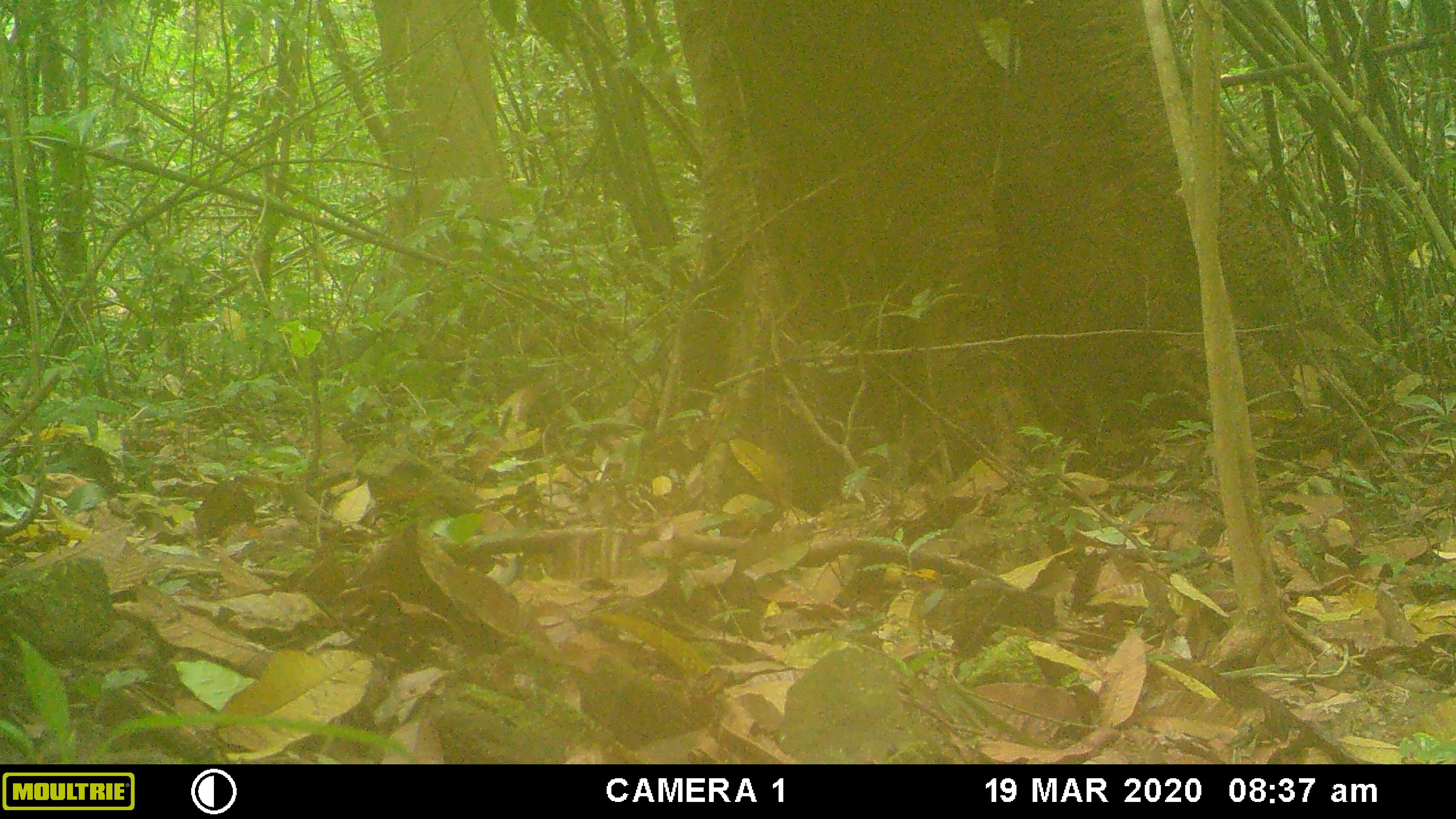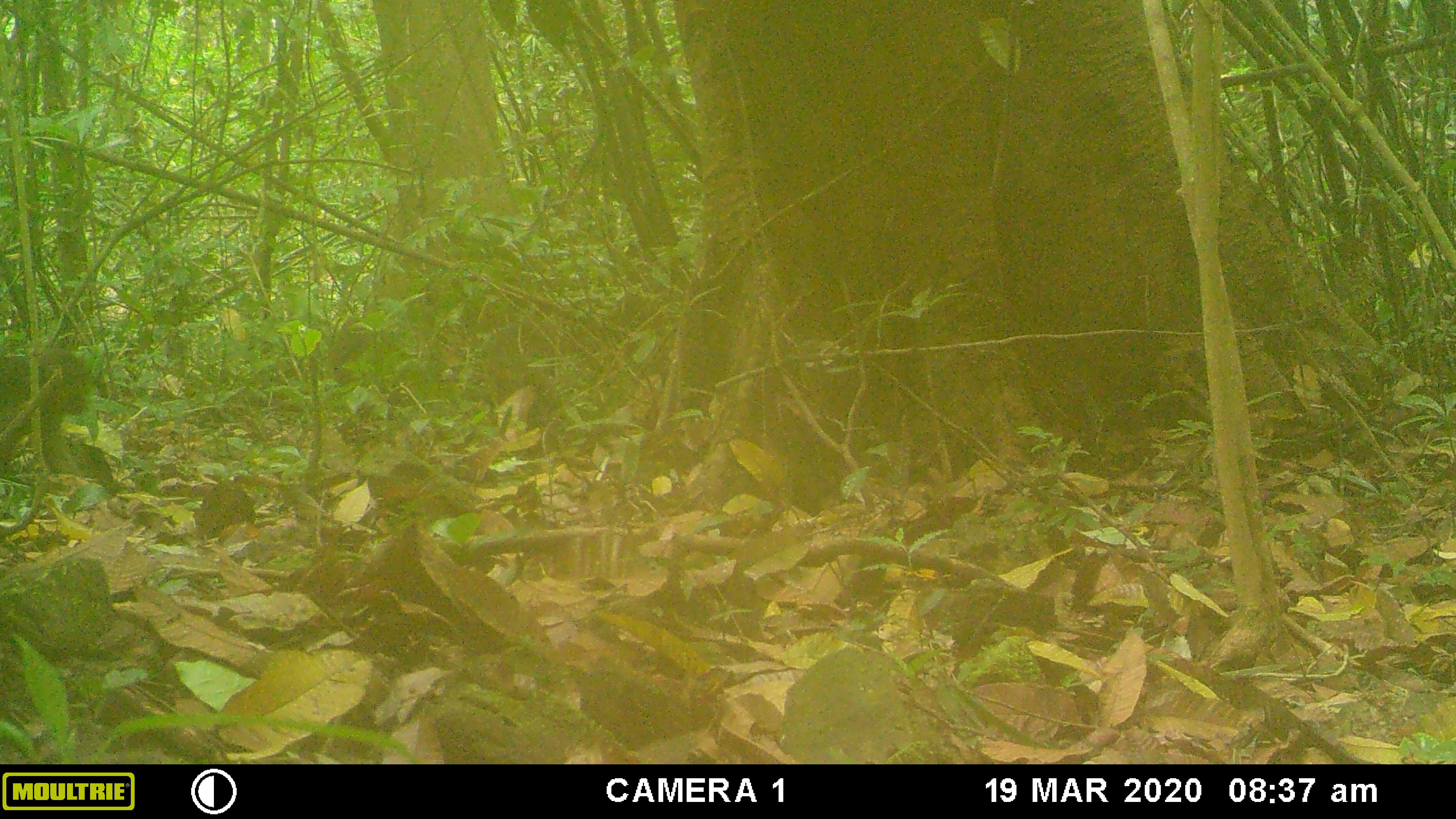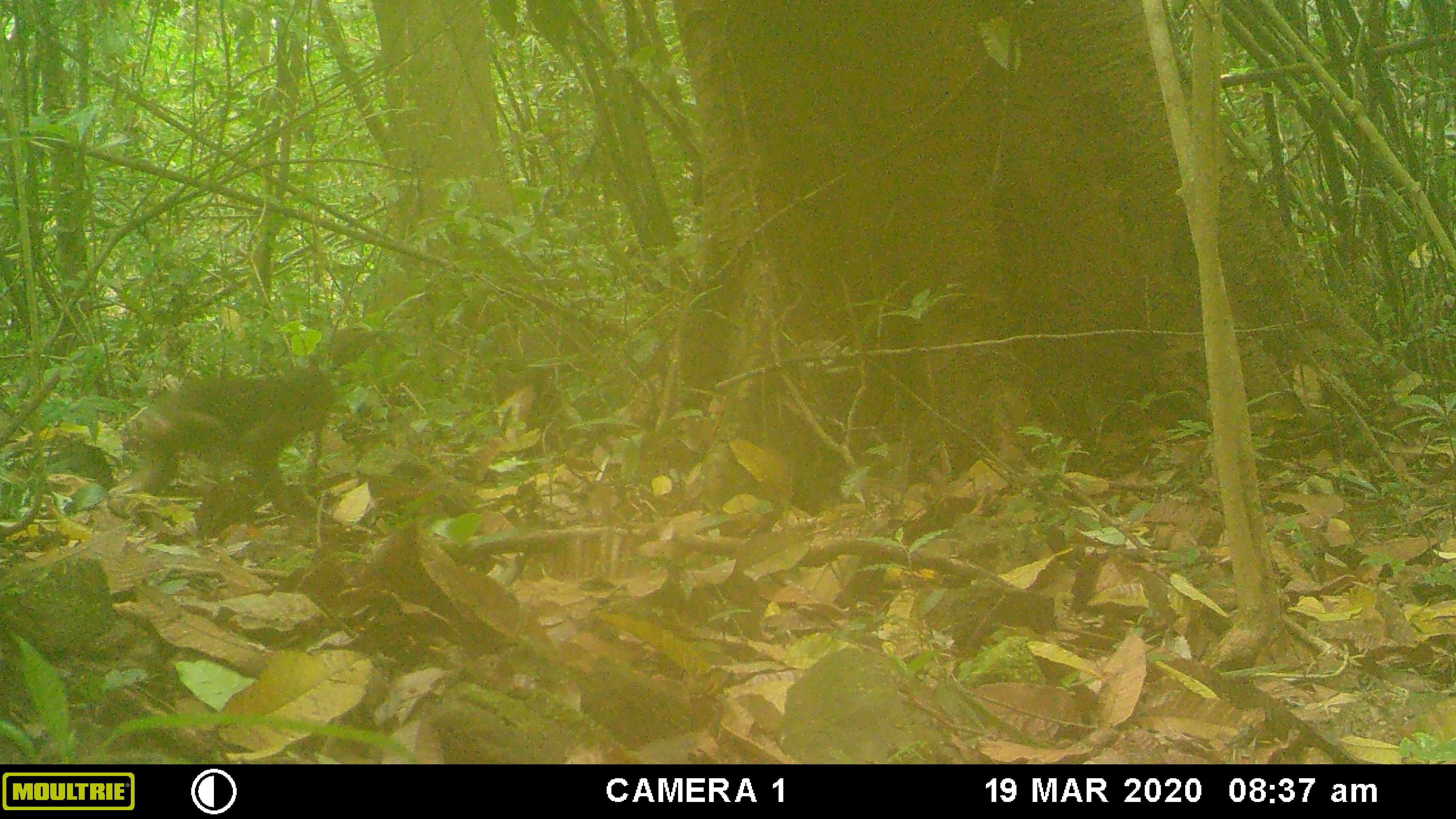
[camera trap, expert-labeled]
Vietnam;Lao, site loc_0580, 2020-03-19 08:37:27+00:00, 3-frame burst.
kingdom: Animalia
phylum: Chordata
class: Mammalia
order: Primates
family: Cercopithecidae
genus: Macaca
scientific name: Macaca arctoides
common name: stump-tailed macaque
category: stump tailed macaque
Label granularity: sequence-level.